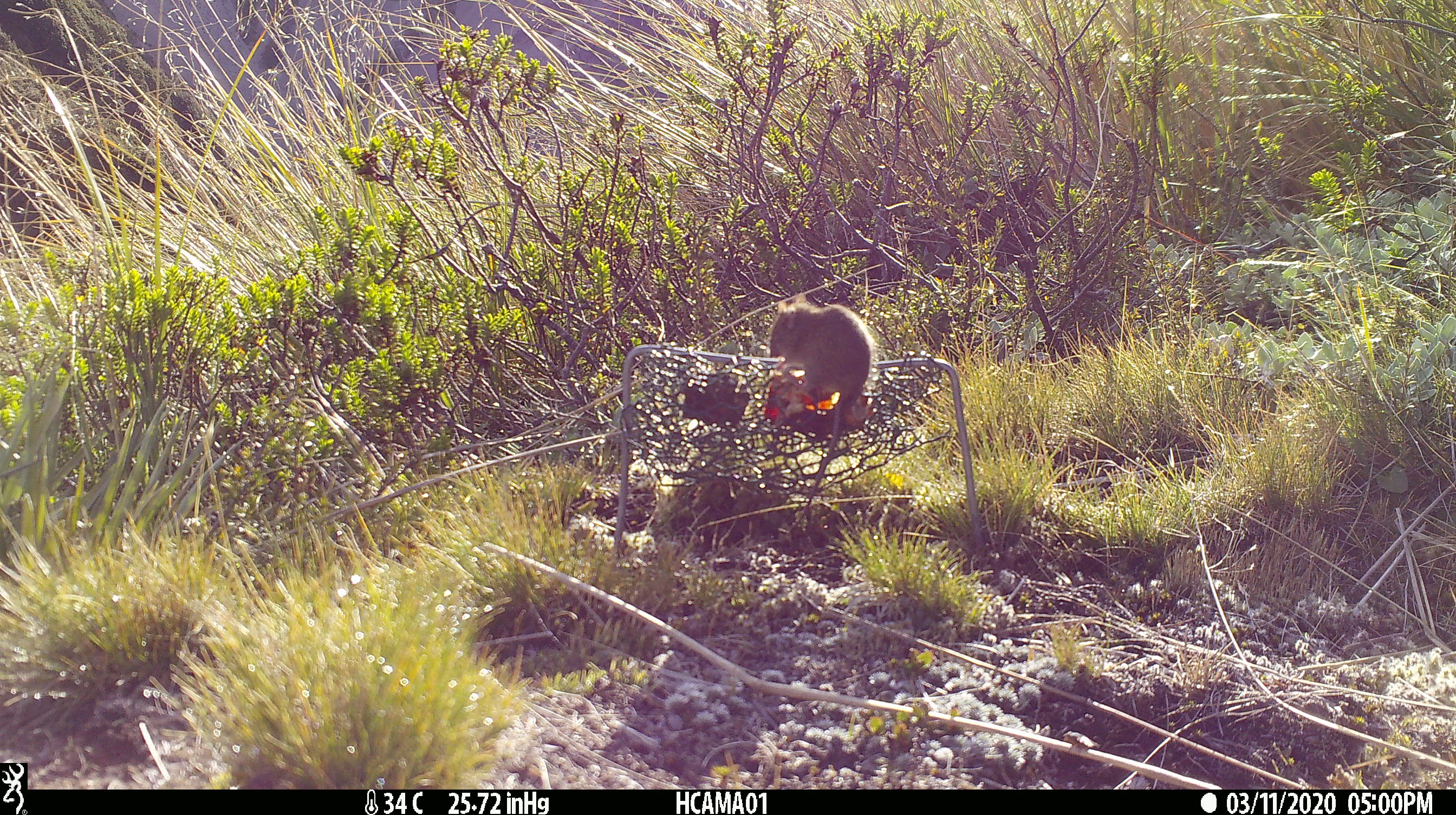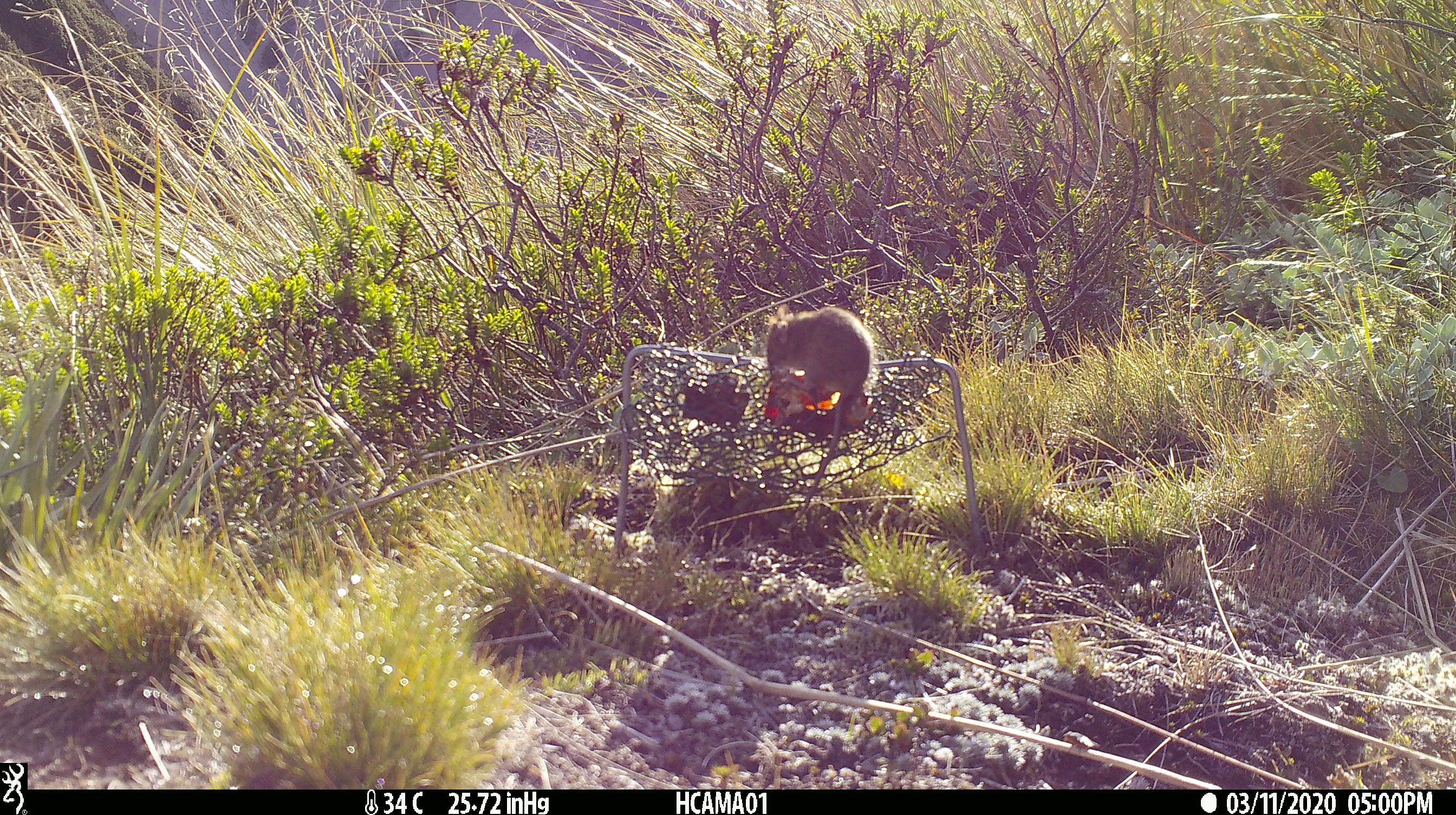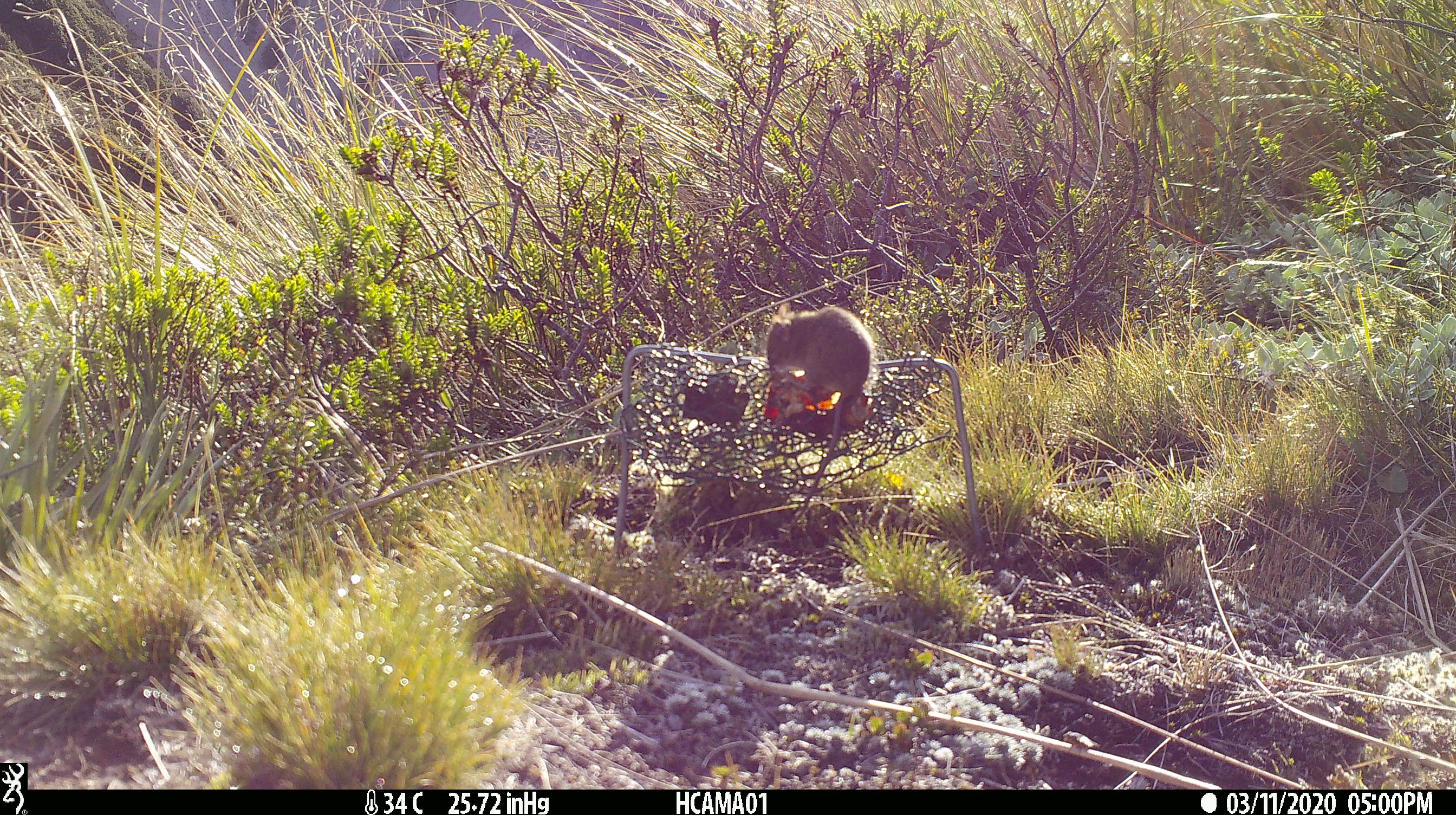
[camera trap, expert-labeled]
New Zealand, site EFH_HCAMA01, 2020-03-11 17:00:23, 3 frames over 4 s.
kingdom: Animalia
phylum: Chordata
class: Mammalia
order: Rodentia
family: Muridae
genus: Mus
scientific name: Mus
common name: mouse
Mouse (Mus).